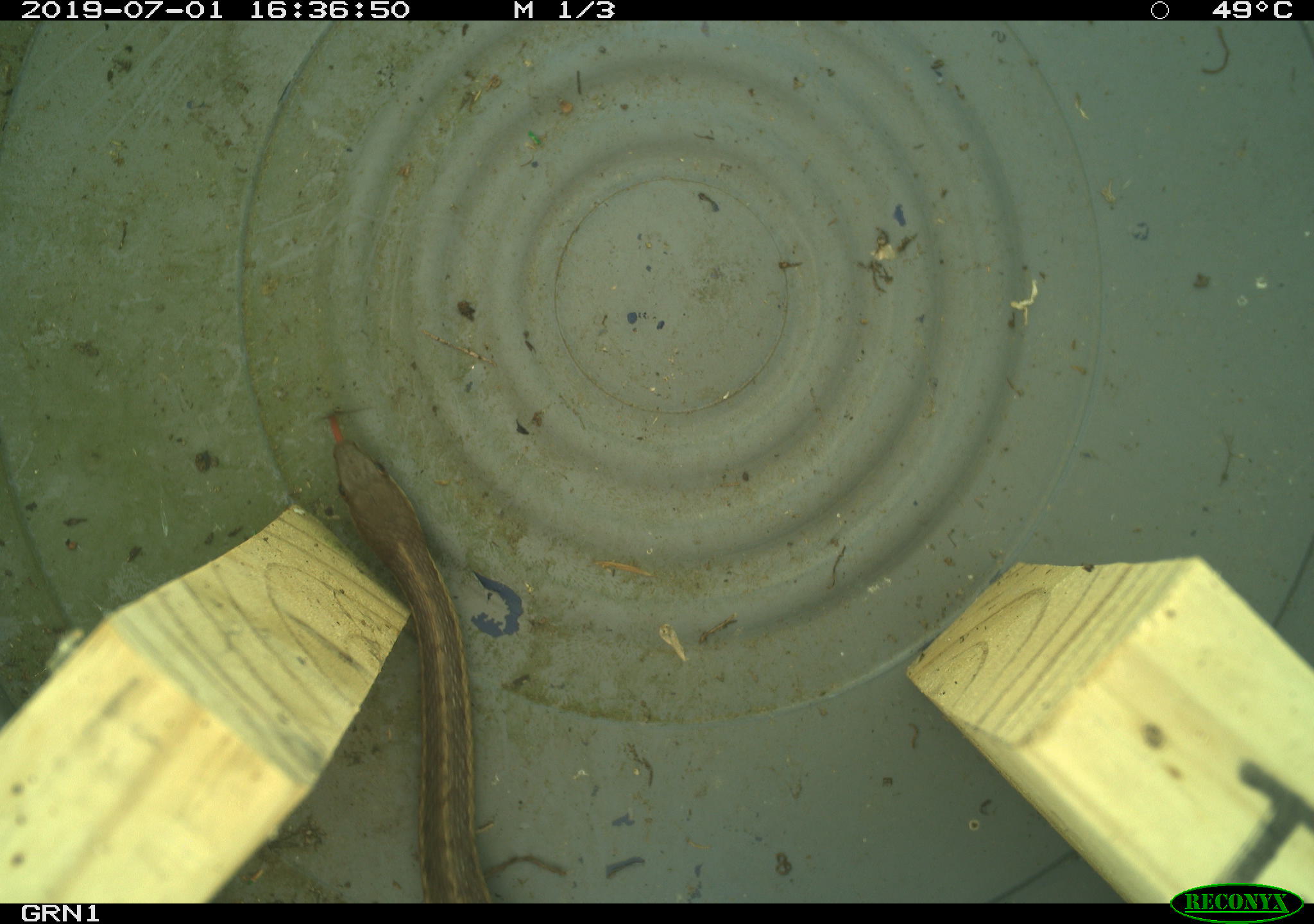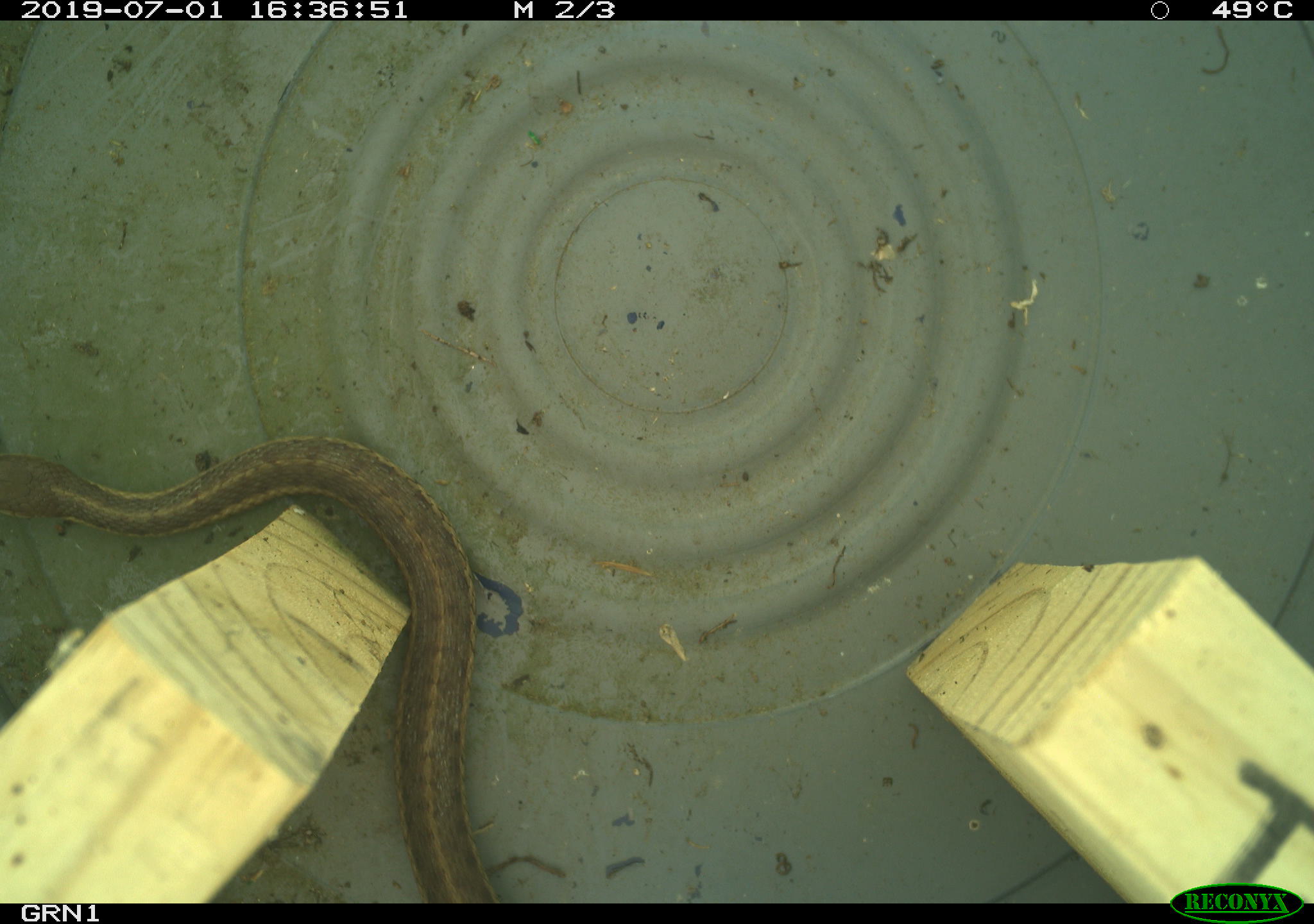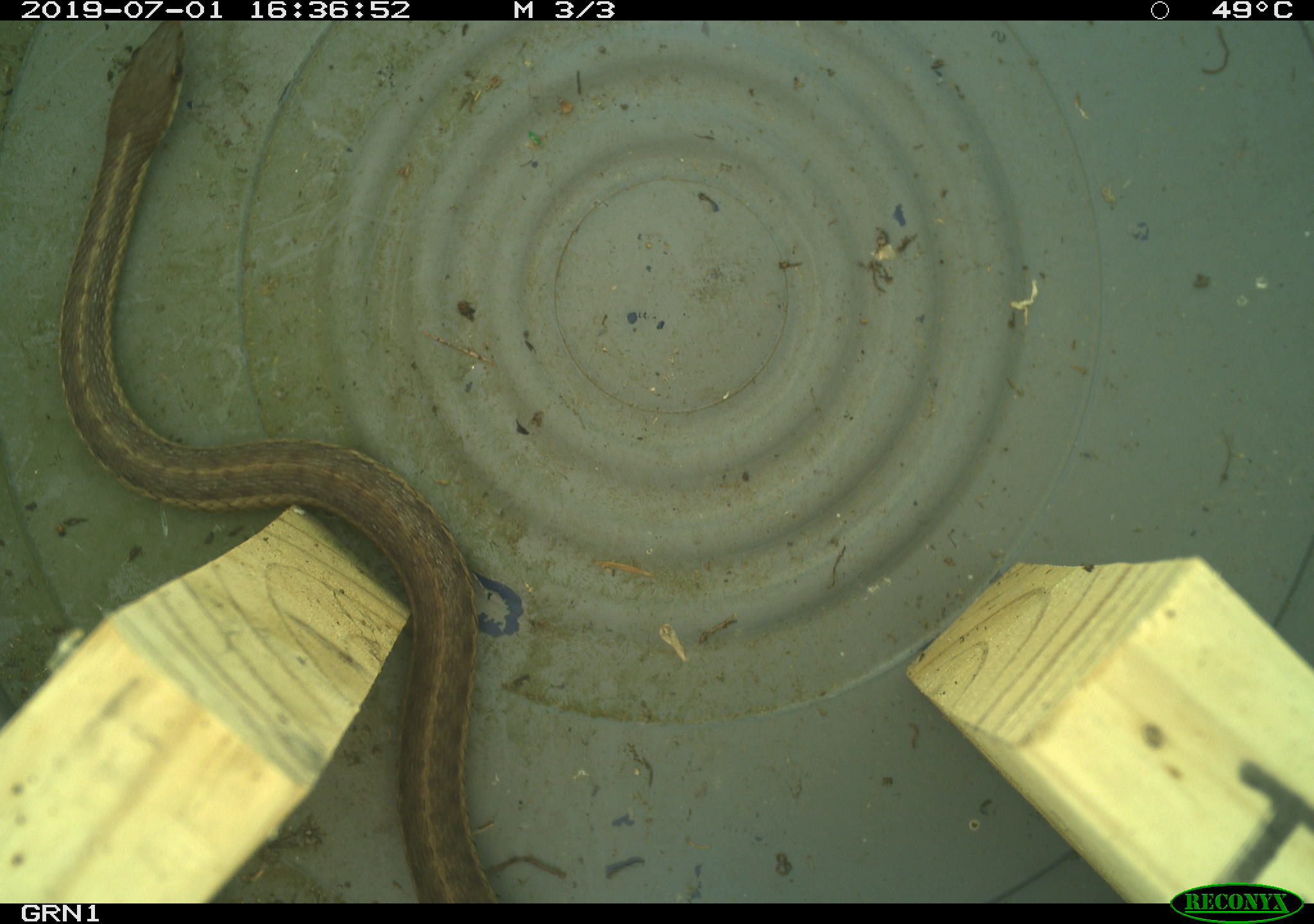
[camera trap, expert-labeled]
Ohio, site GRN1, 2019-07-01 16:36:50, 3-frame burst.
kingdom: Animalia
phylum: Chordata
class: Reptilia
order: Squamata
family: Colubridae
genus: Thamnophis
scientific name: Thamnophis sirtalis sirtalis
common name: eastern gartersnake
Eastern gartersnake (Thamnophis sirtalis sirtalis).